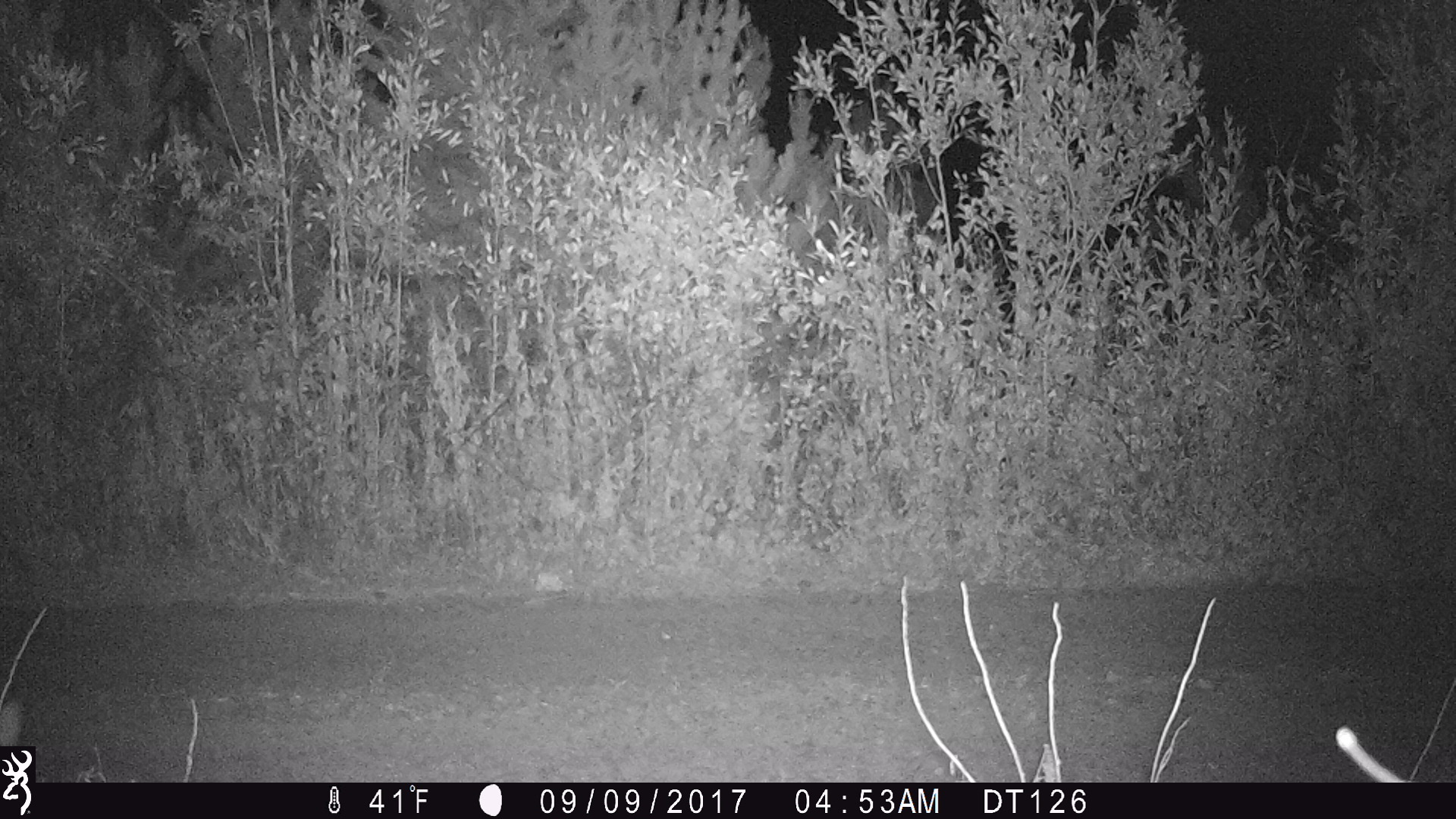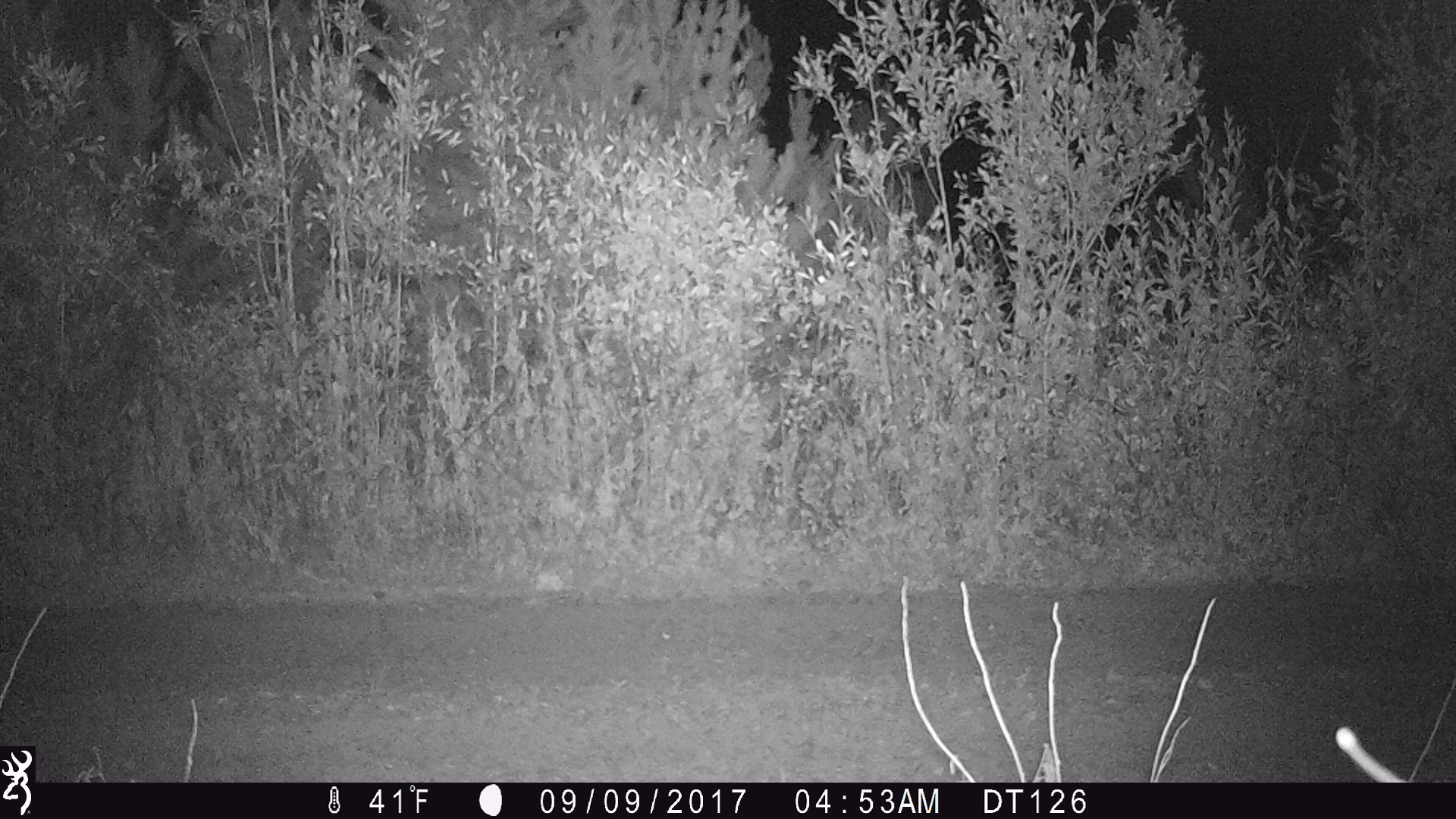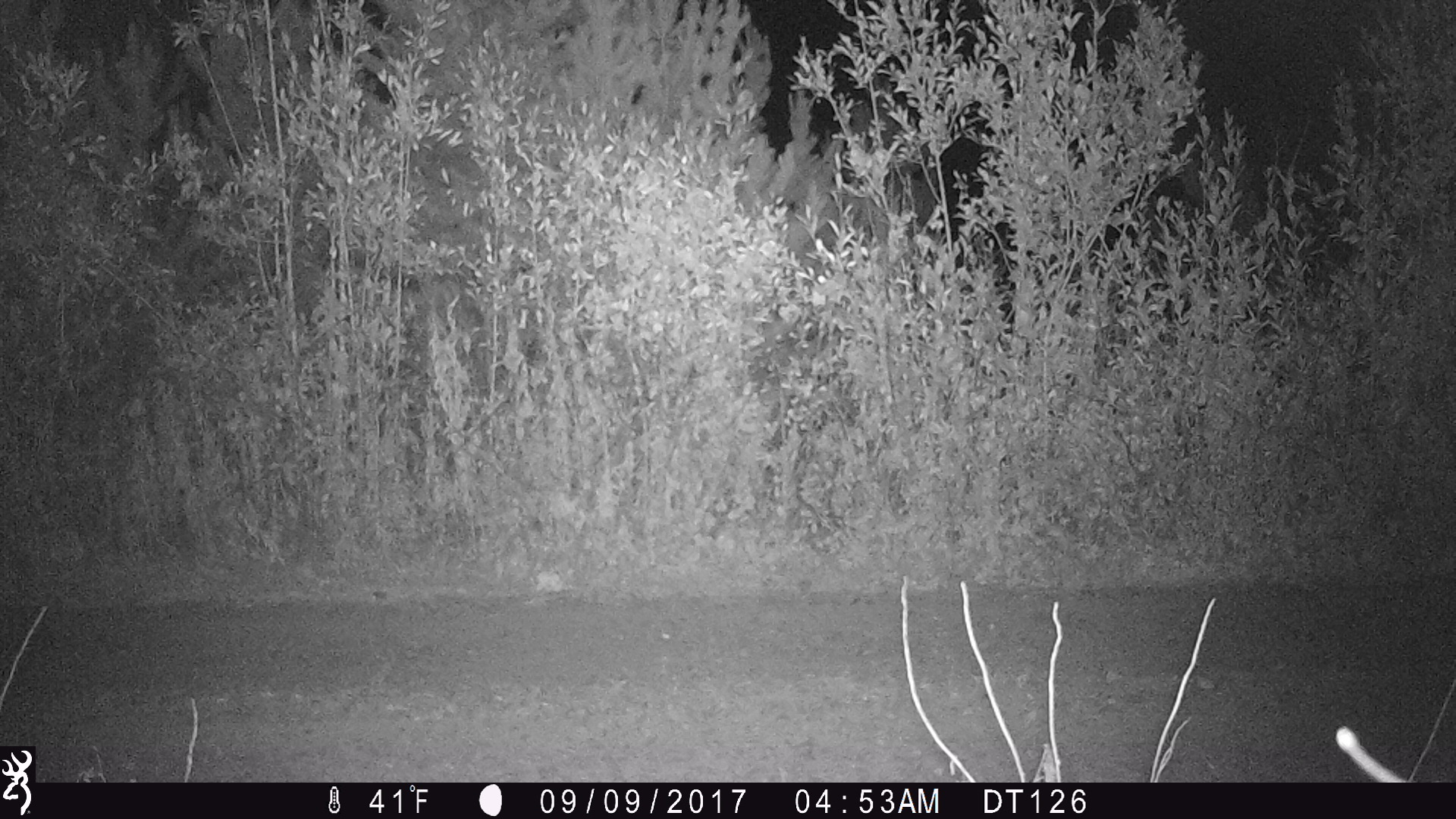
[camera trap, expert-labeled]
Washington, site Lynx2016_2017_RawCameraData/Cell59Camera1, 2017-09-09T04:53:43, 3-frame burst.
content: unidentified animal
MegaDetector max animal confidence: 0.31